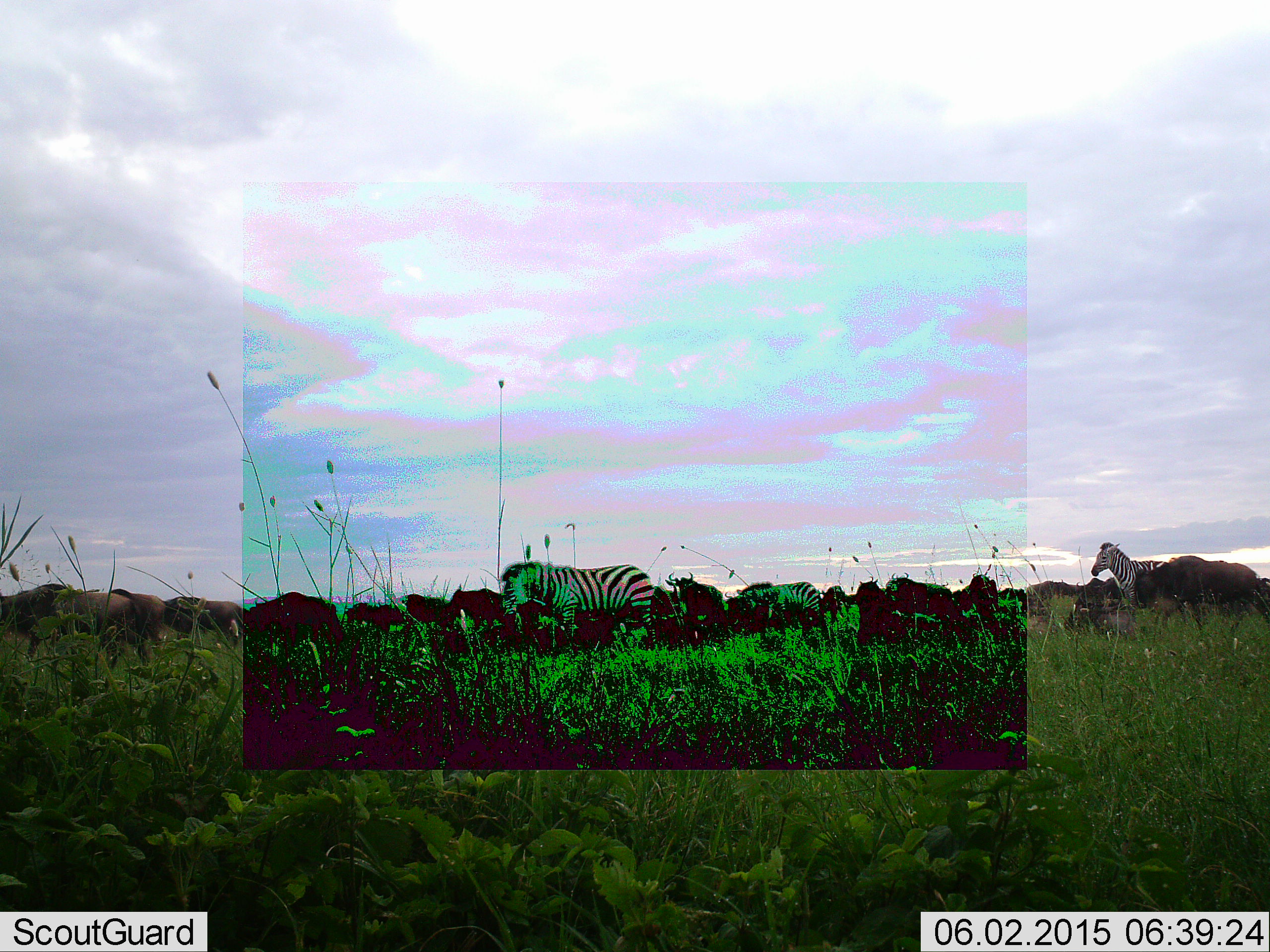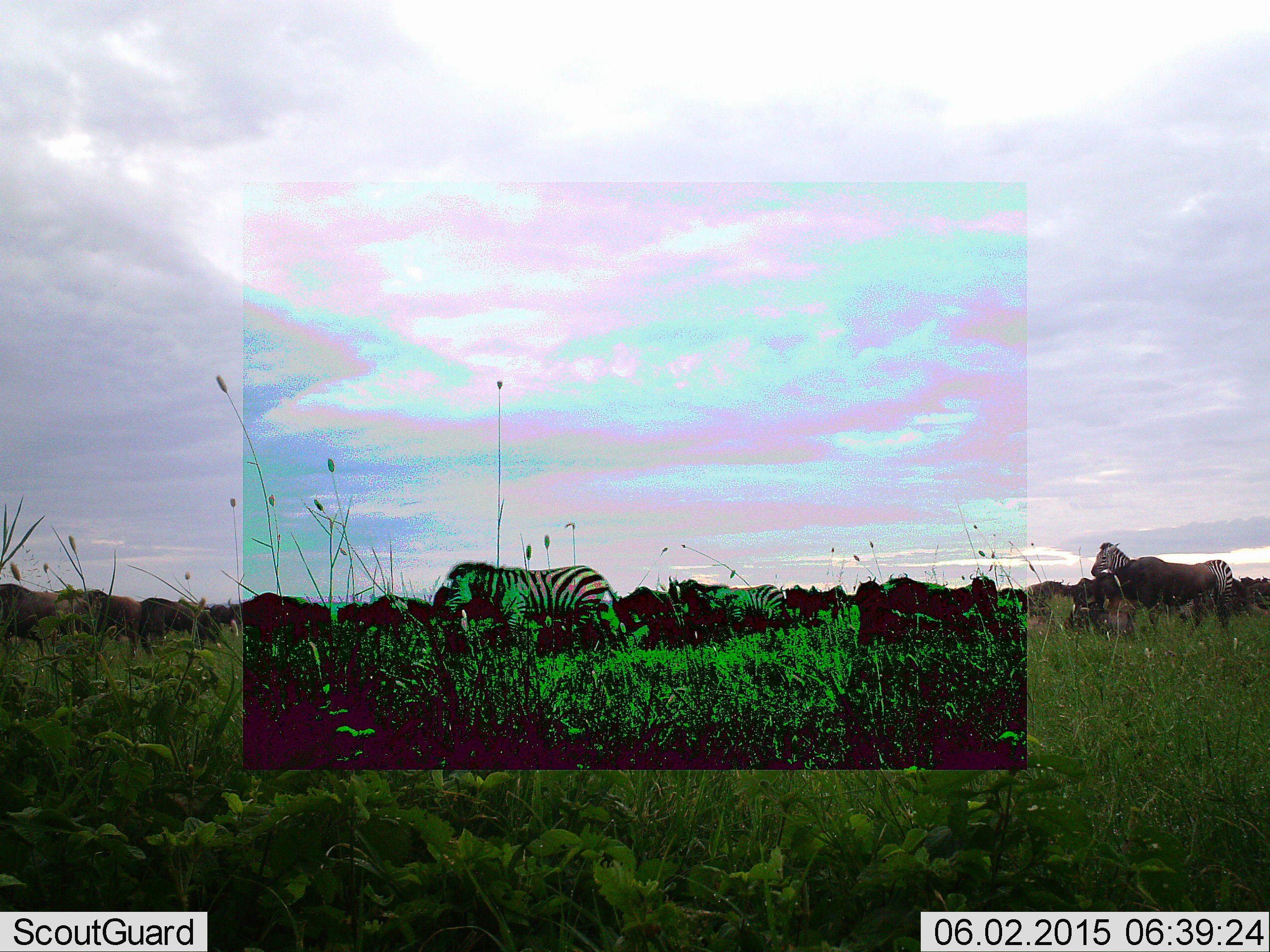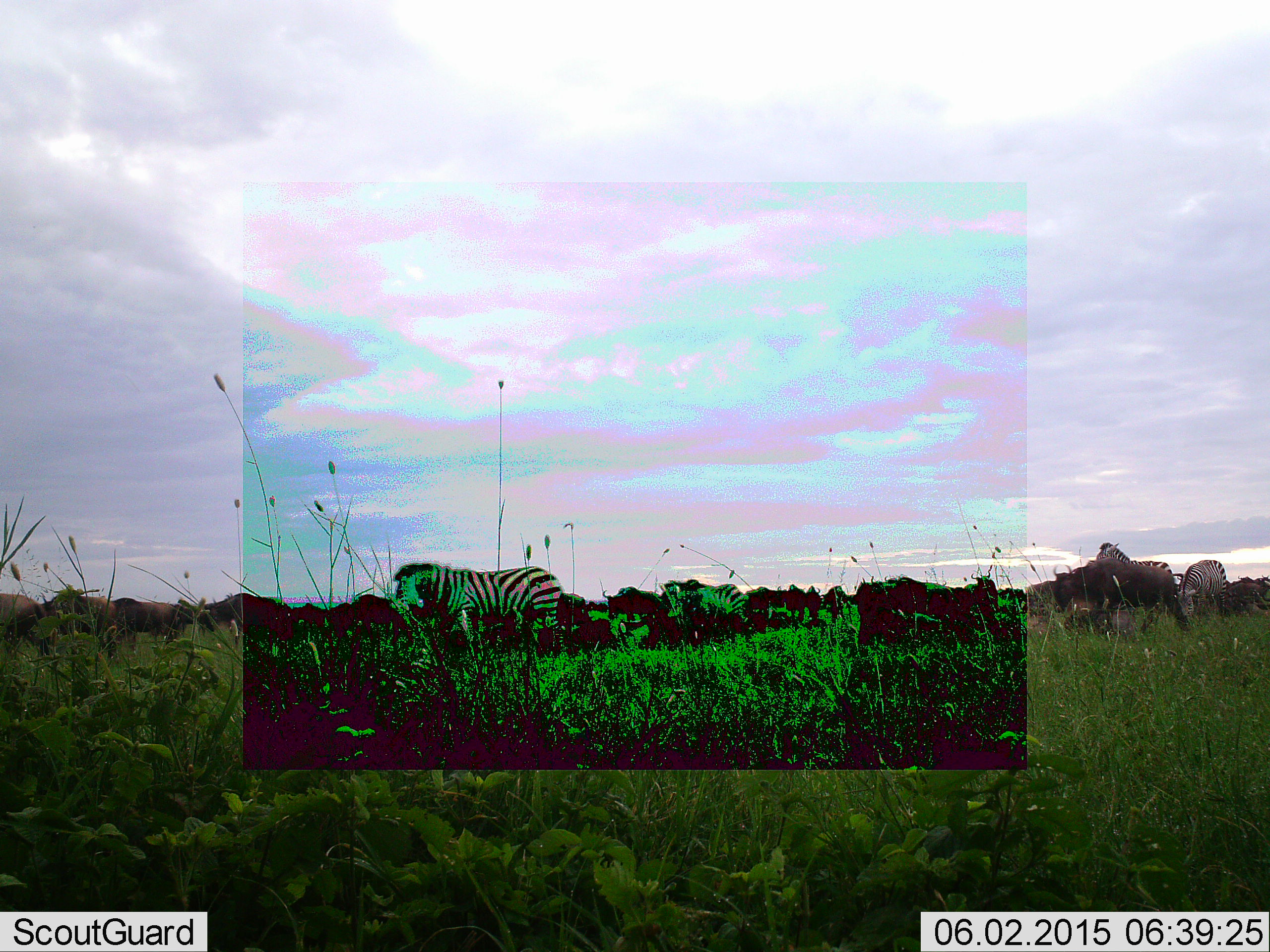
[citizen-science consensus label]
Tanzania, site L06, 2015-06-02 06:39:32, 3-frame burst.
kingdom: Animalia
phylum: Chordata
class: Mammalia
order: Artiodactyla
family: Bovidae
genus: Connochaetes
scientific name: Connochaetes taurinus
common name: blue wildebeest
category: wildebeest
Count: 11-50.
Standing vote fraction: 40%.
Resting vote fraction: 10%.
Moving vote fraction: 100%.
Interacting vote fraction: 0%.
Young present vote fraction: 0%.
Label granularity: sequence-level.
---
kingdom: Animalia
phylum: Chordata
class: Mammalia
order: Perissodactyla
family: Equidae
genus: Equus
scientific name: Equus quagga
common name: plains zebra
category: zebra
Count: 4.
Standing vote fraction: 82%.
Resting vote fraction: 0%.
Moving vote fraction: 91%.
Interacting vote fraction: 0%.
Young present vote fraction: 9%.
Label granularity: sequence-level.